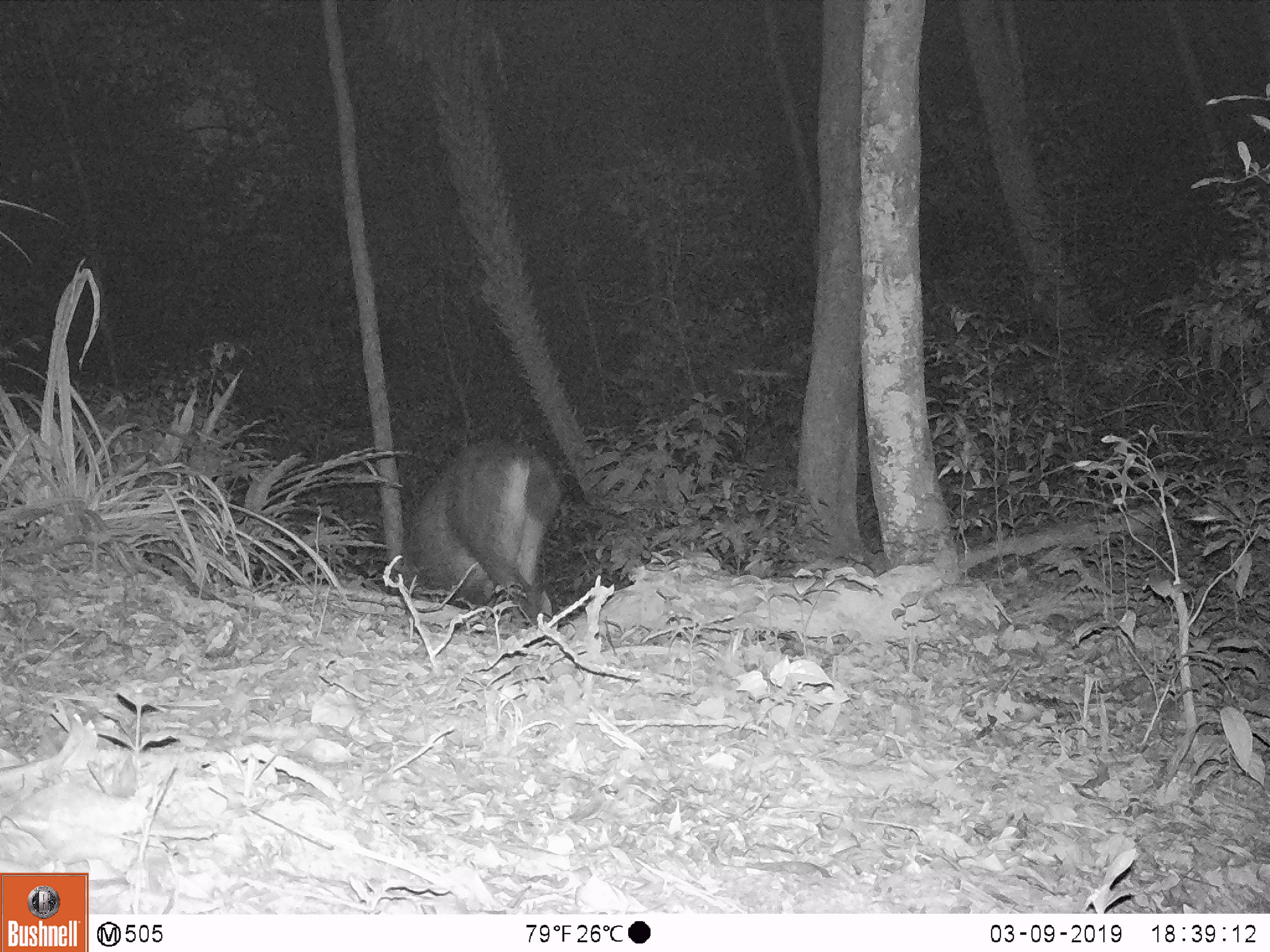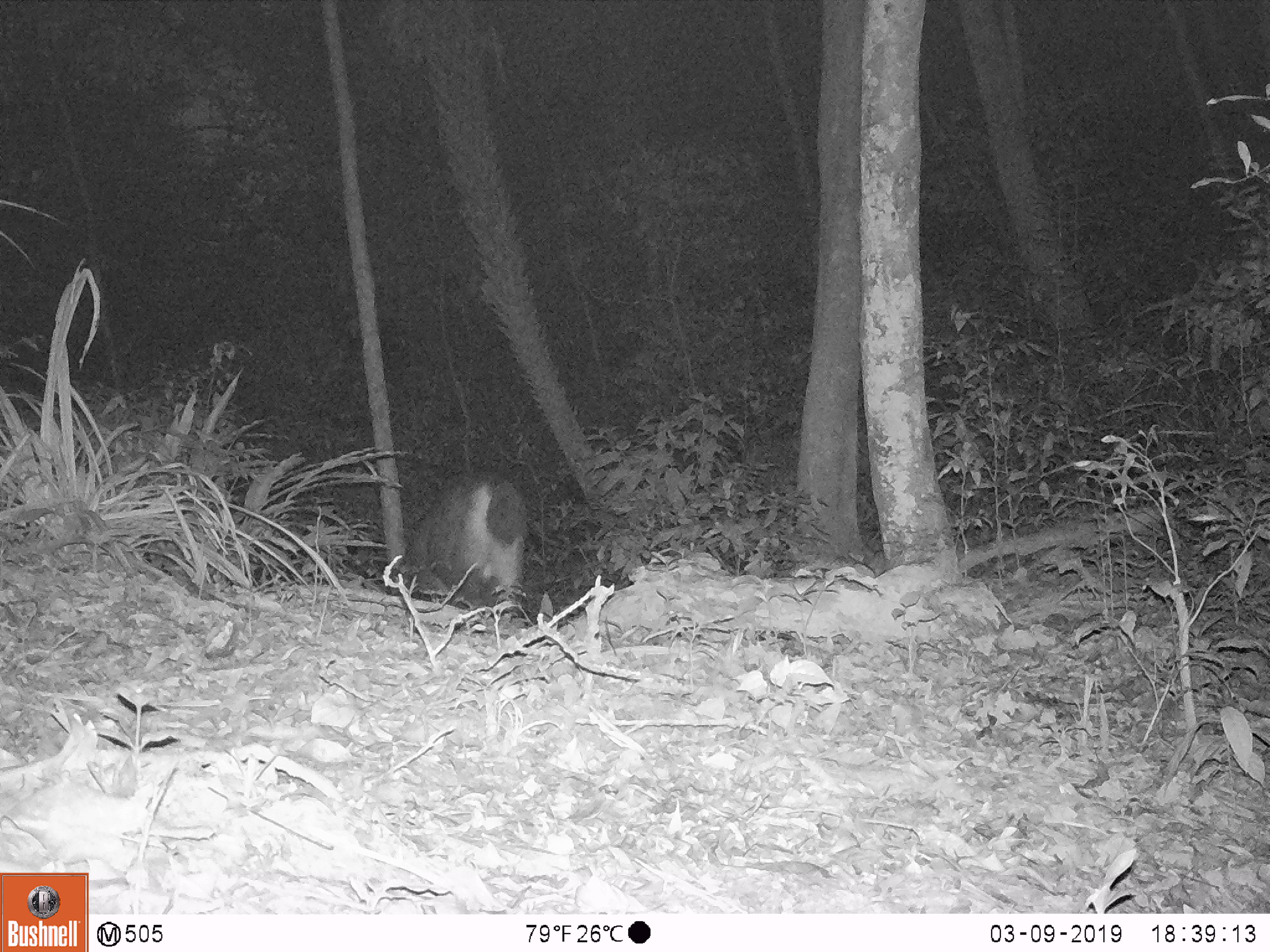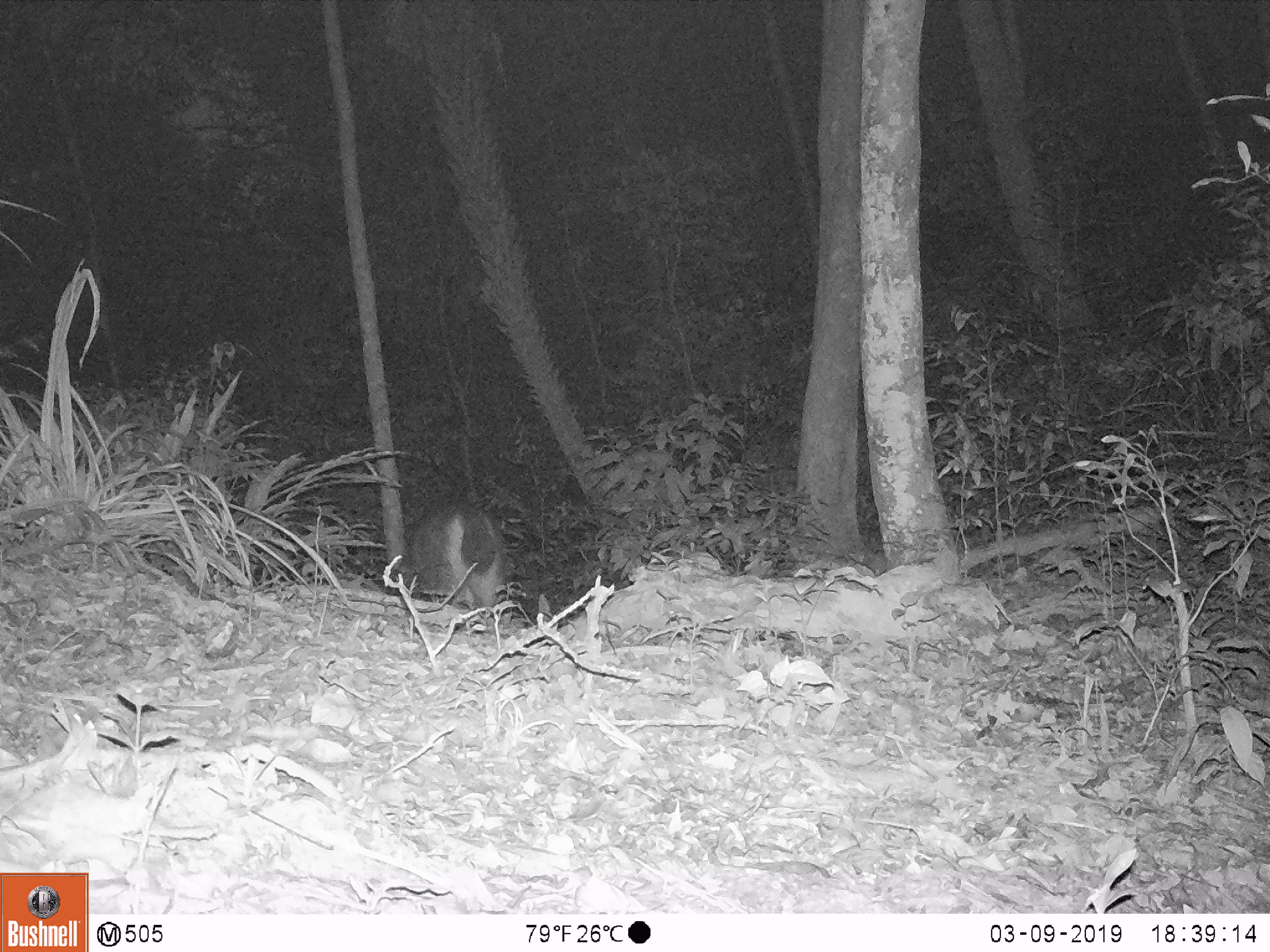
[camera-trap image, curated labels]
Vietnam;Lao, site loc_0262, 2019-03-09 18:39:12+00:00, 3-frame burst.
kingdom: Animalia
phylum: Chordata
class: Mammalia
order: Artiodactyla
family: Cervidae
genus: Rusa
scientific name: Rusa unicolor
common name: sambar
Sambar (Rusa unicolor). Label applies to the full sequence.